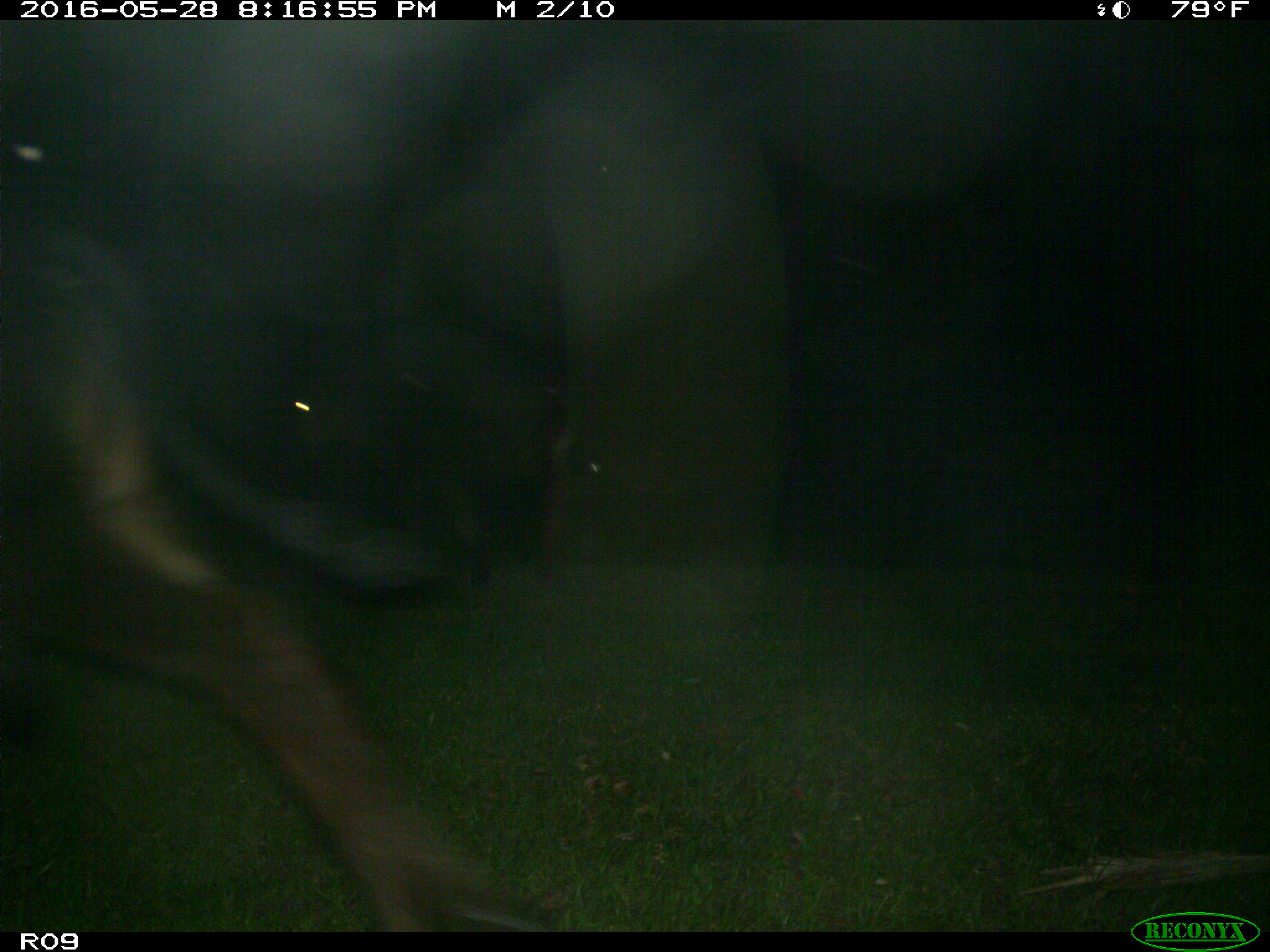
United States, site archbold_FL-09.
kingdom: Animalia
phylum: Chordata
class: Mammalia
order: Artiodactyla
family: Bovidae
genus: Bos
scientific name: Bos taurus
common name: domestic cow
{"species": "Bos taurus (domestic cow)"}